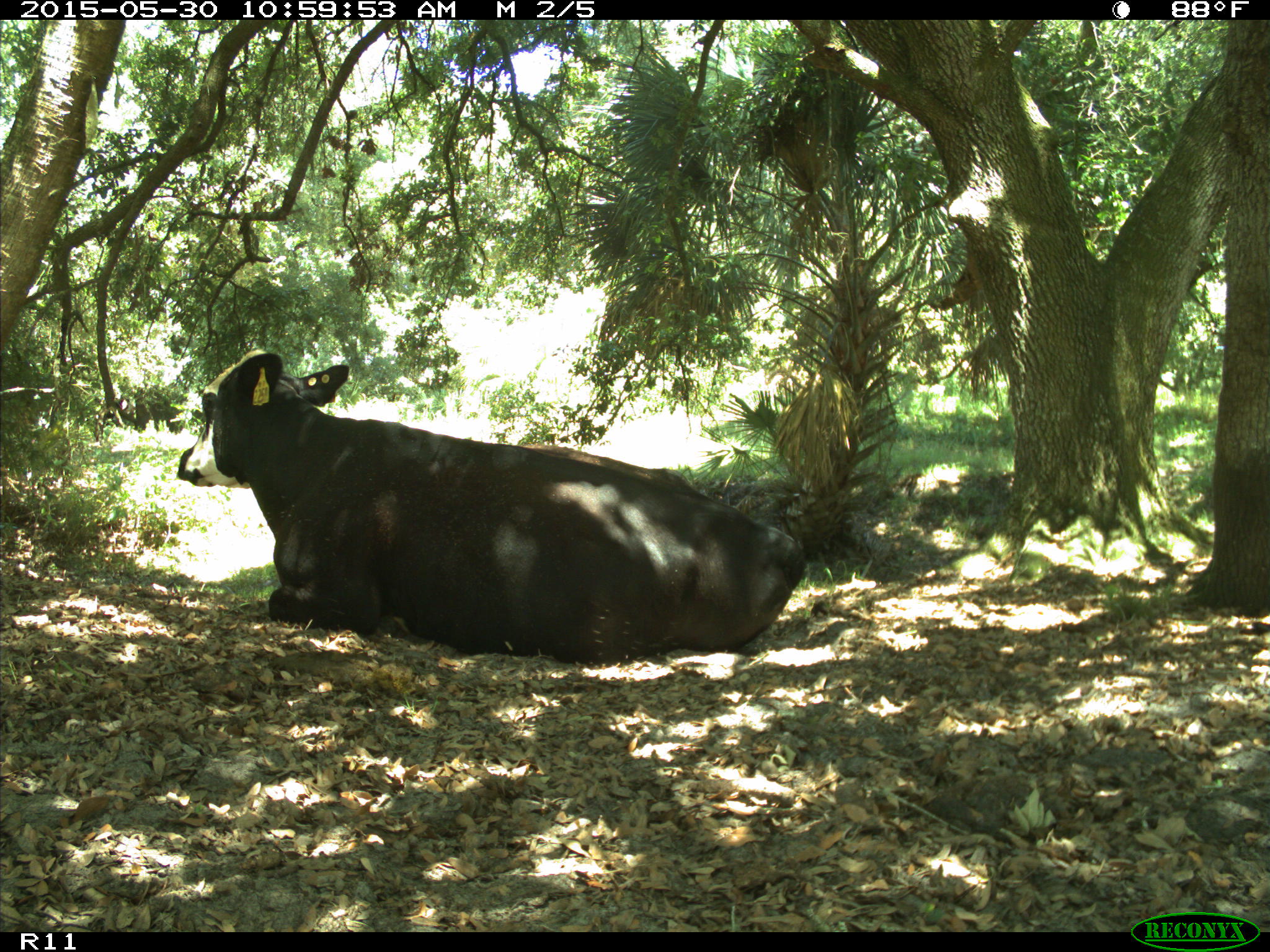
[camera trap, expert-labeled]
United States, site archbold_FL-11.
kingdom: Animalia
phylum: Chordata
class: Mammalia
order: Artiodactyla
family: Bovidae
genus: Bos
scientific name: Bos taurus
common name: domestic cow